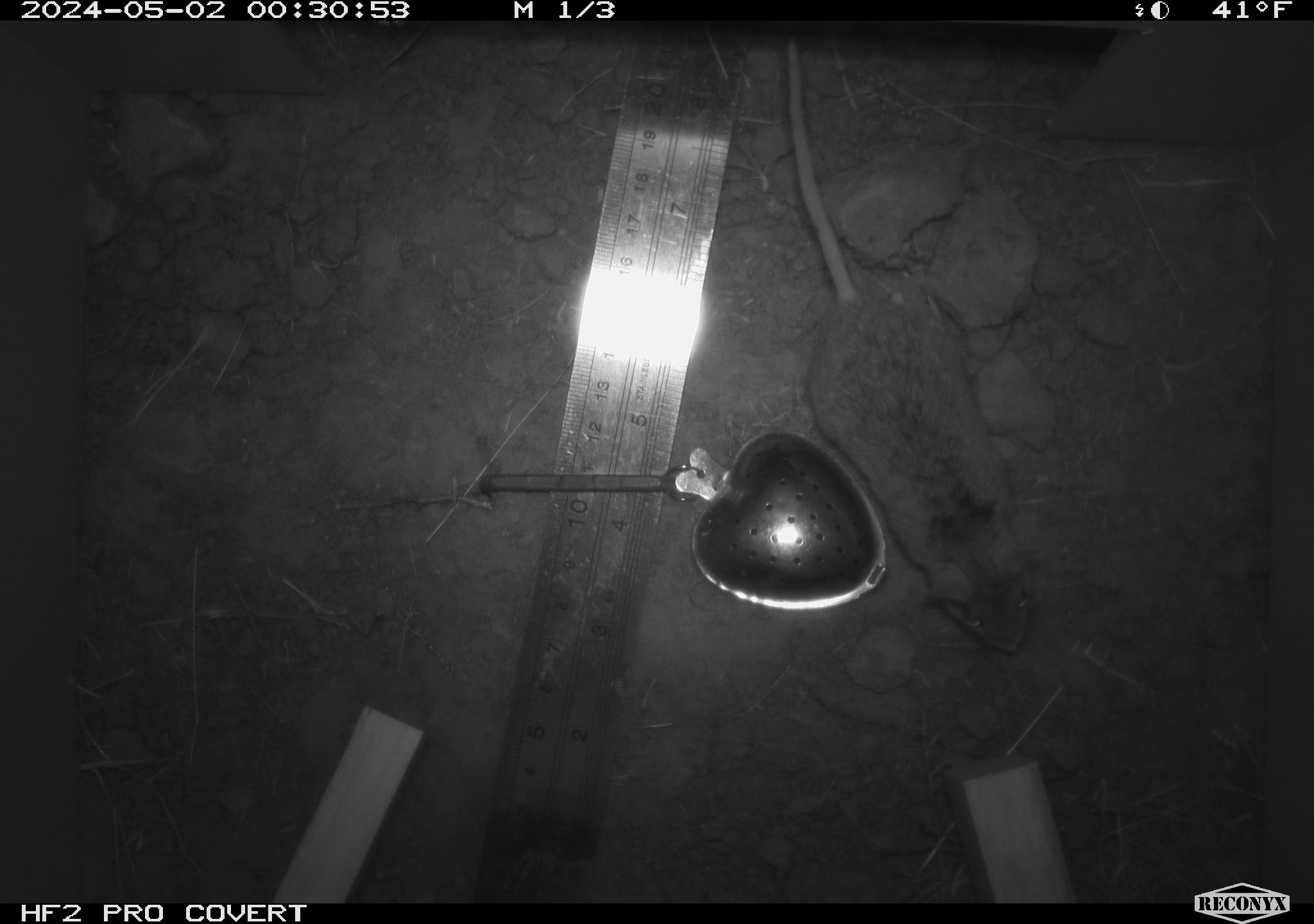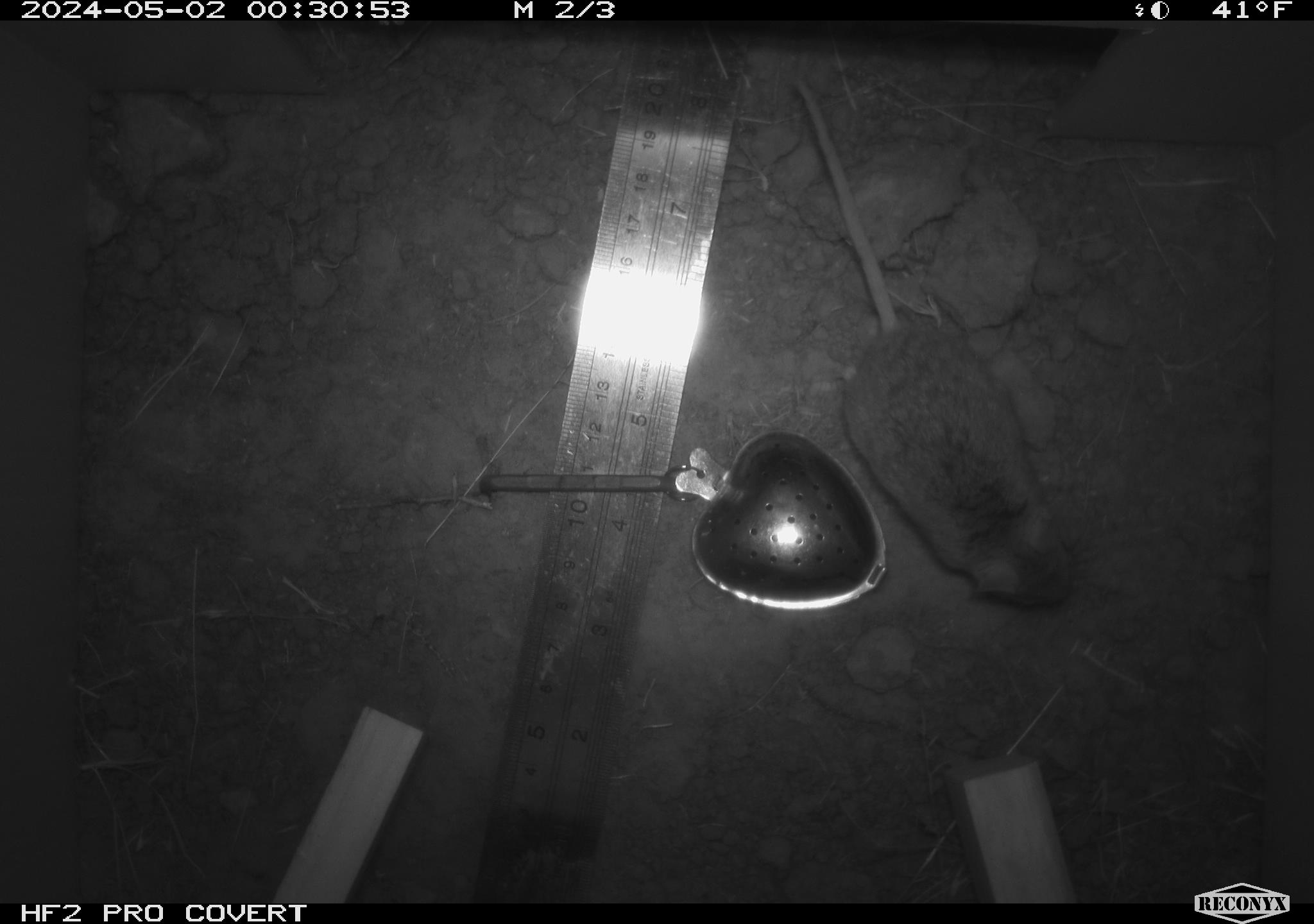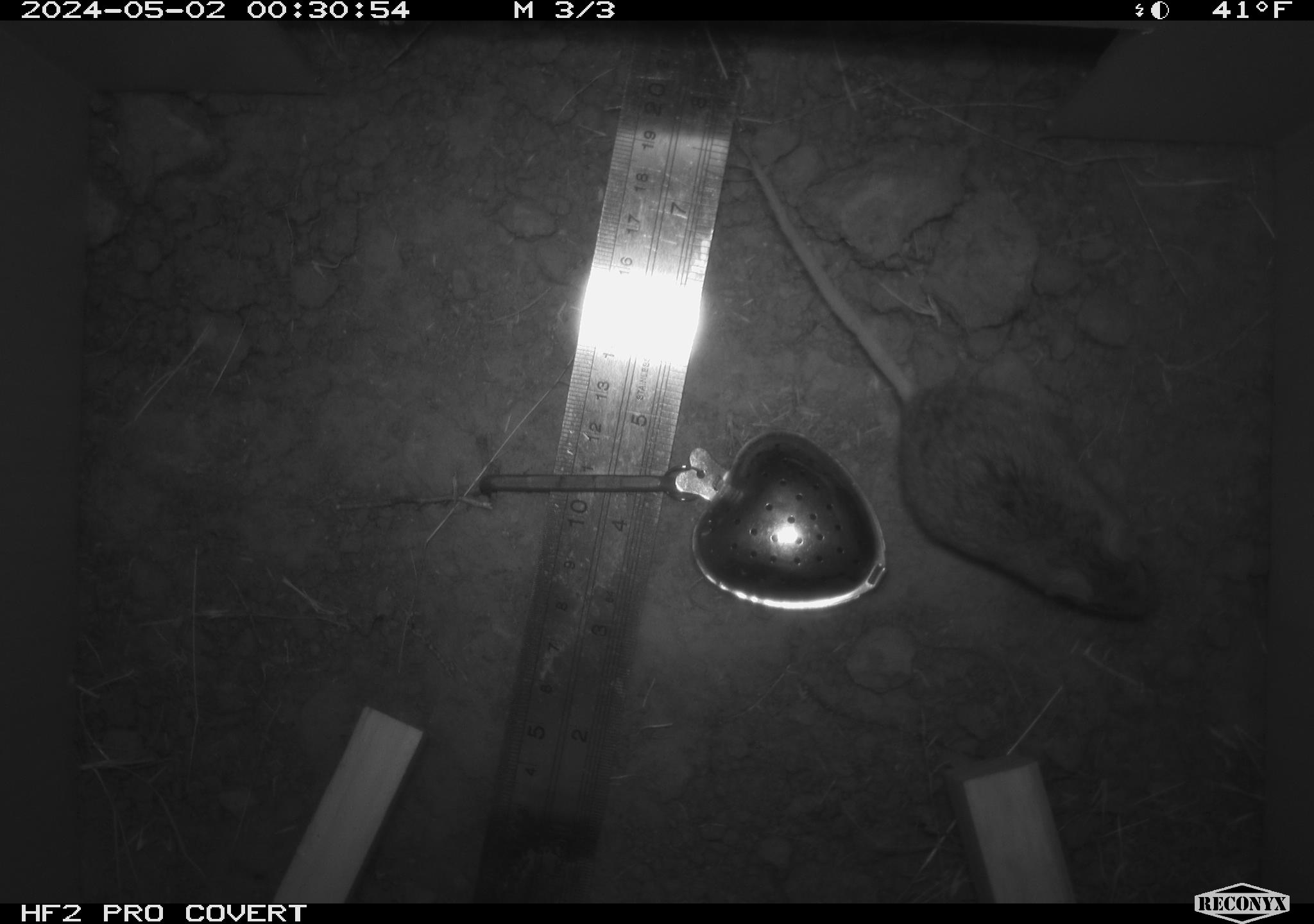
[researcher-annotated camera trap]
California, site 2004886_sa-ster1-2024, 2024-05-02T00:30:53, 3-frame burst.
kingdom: Animalia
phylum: Chordata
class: Mammalia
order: Rodentia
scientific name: Rodentia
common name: mouse species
Mouse species (Rodentia).